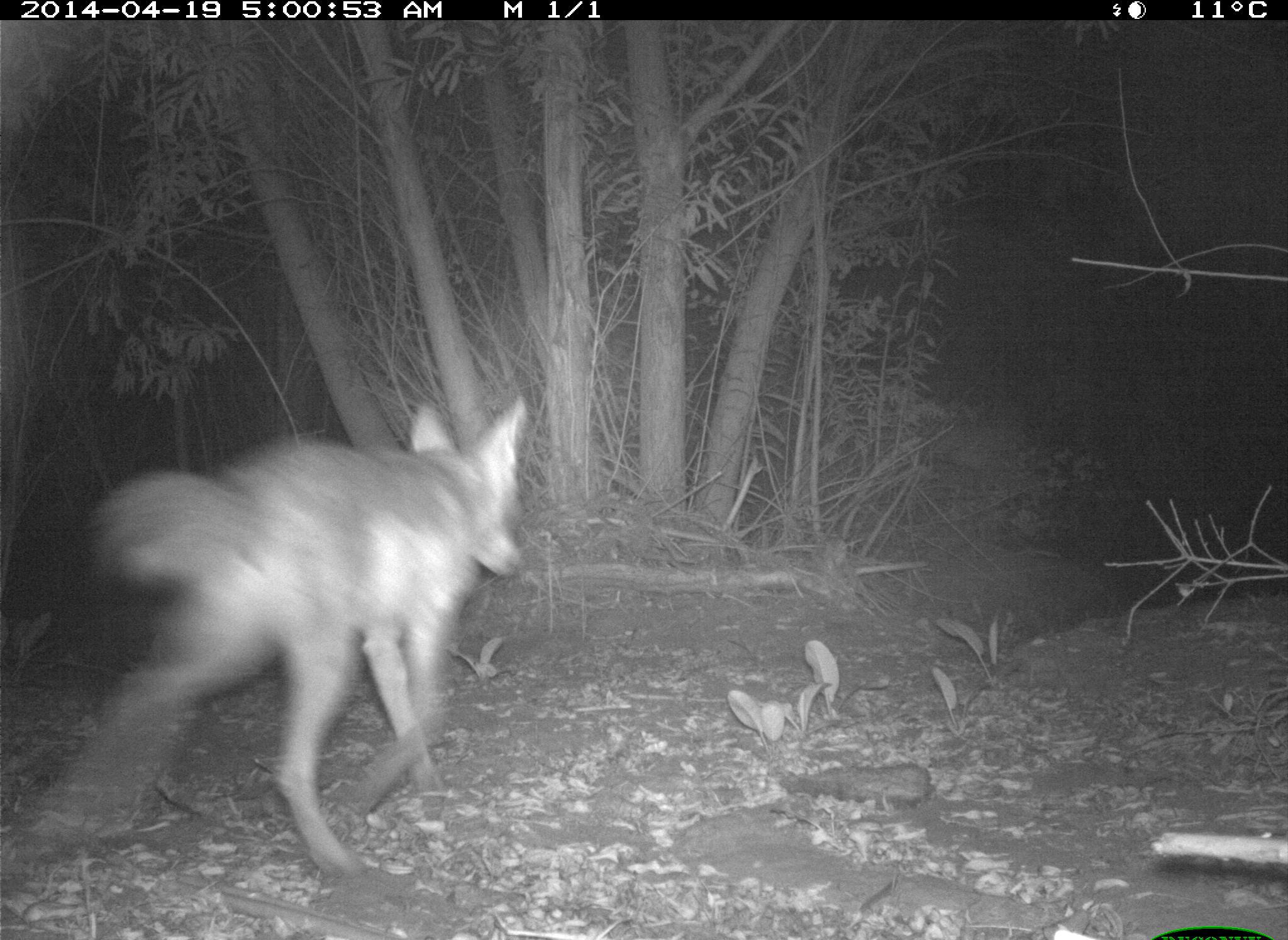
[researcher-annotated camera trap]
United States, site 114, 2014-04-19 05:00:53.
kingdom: Animalia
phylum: Chordata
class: Mammalia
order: Carnivora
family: Canidae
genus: Canis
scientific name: Canis latrans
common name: coyote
Coyote (Canis latrans).